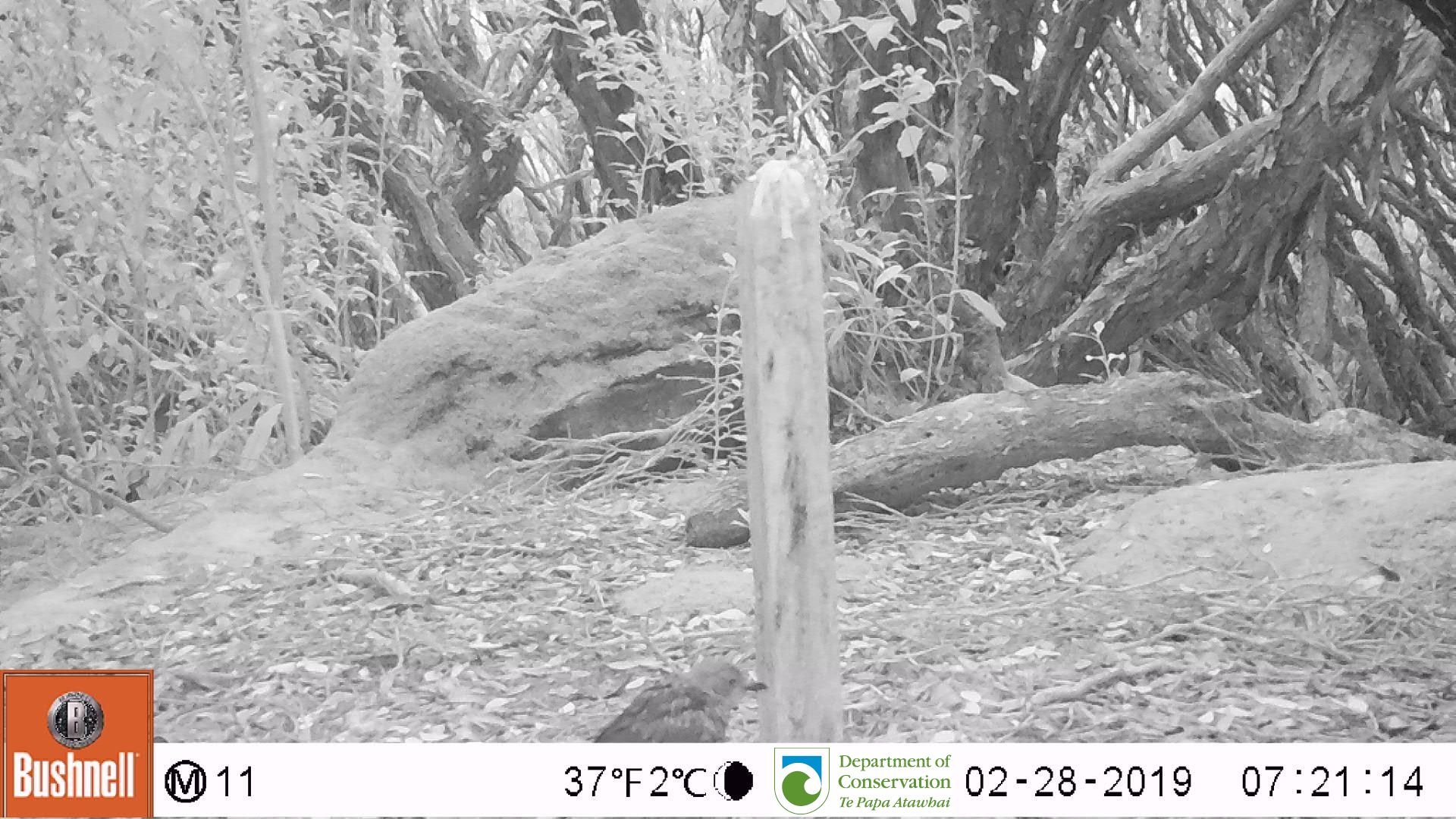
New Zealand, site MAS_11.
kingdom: Animalia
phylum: Chordata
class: Aves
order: Passeriformes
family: Turdidae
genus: Turdus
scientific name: Turdus merula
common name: eurasian blackbird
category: blackbird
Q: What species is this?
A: Blackbird (eurasian blackbird) (Turdus merula).